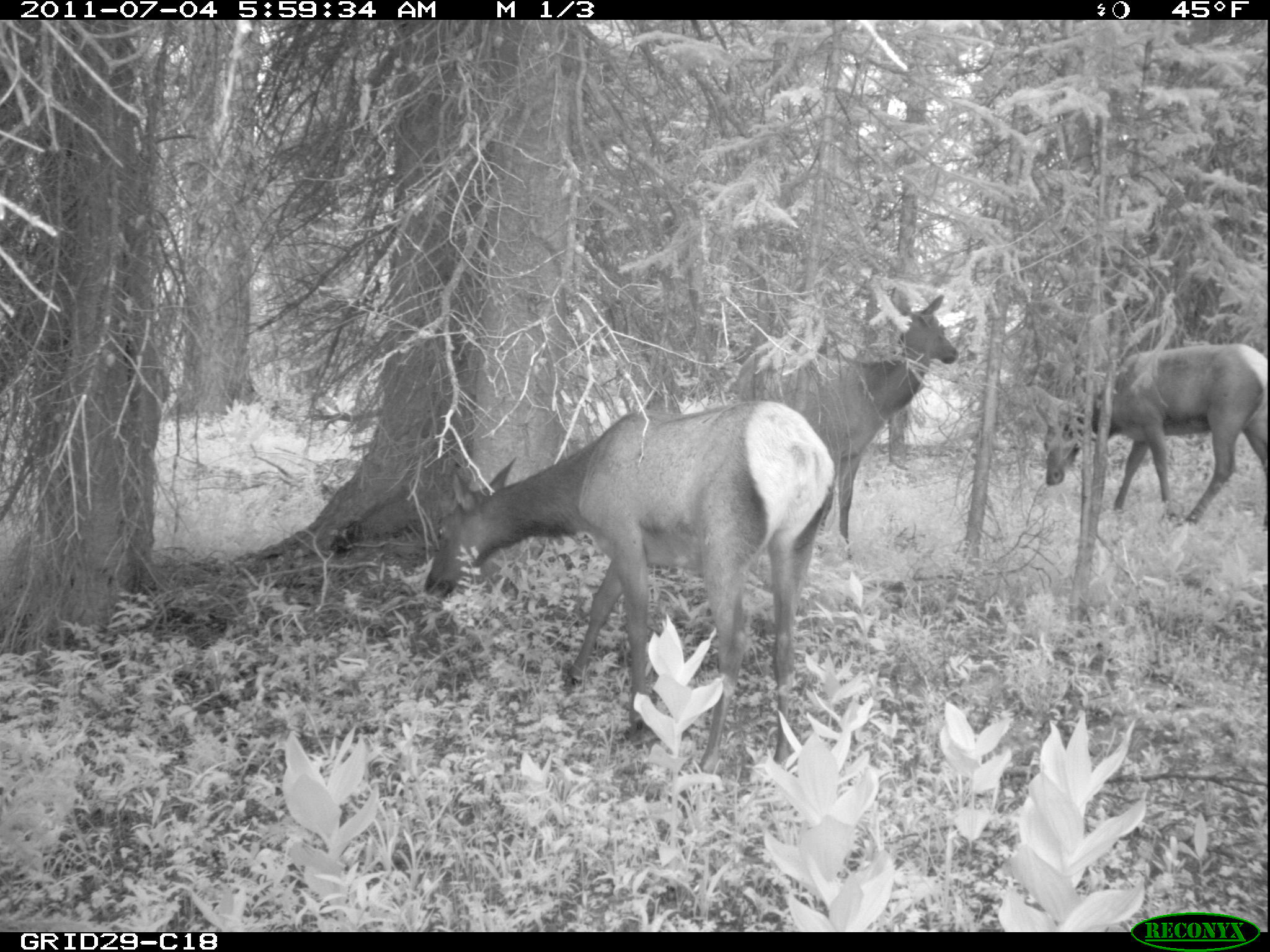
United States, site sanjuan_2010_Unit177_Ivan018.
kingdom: Animalia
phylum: Chordata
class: Mammalia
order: Artiodactyla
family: Cervidae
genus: Cervus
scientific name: Cervus elaphus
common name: red deer